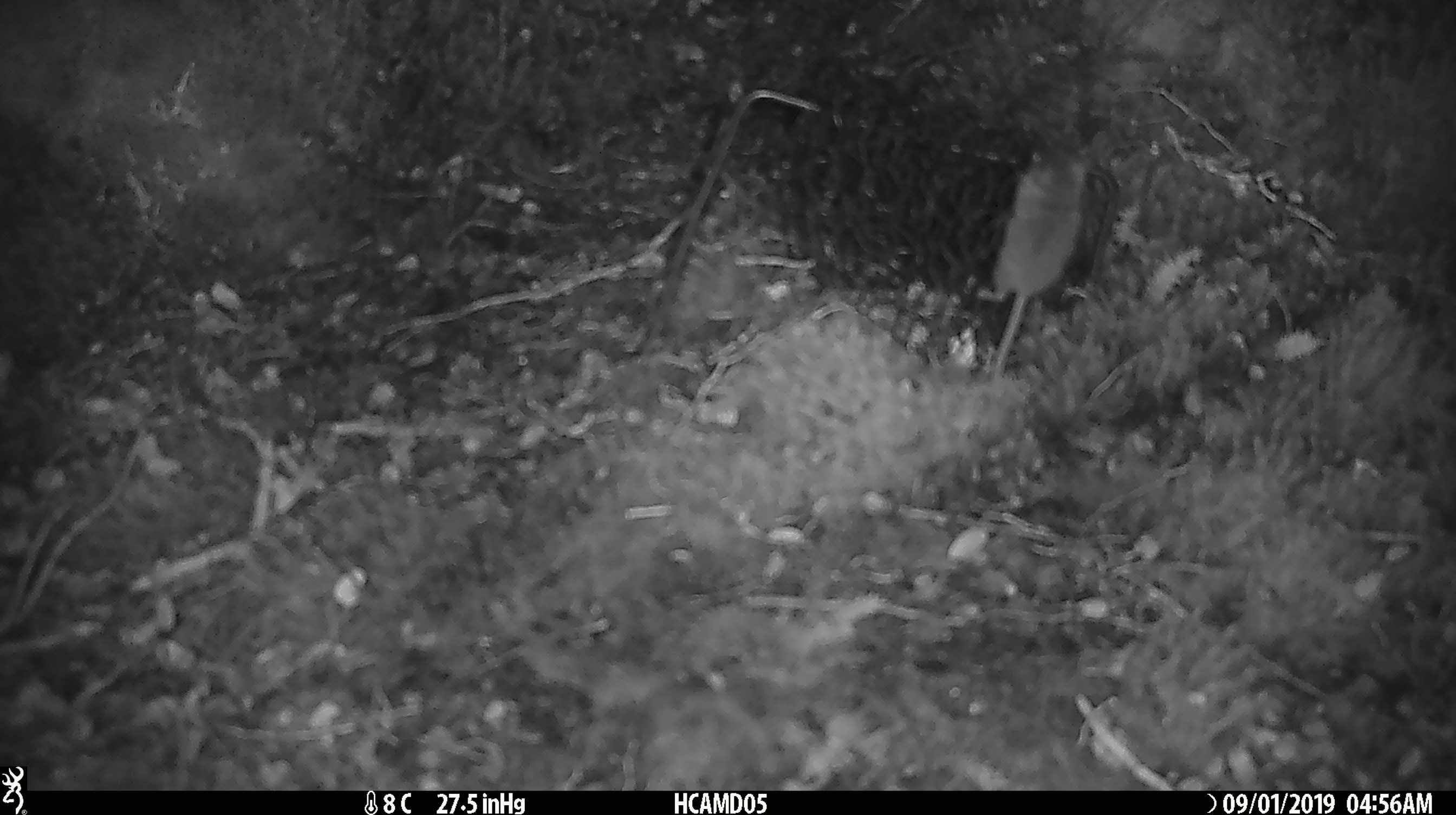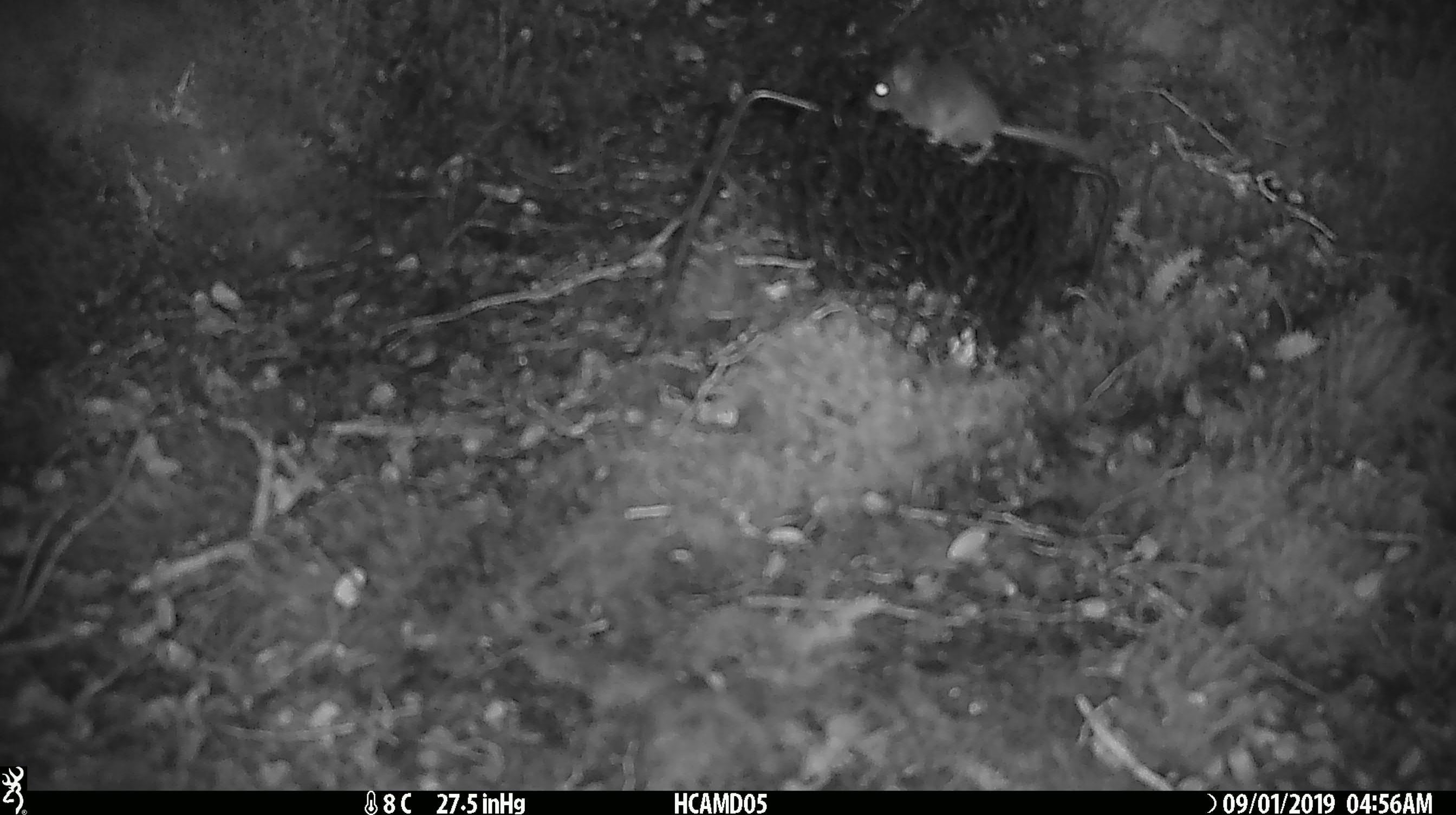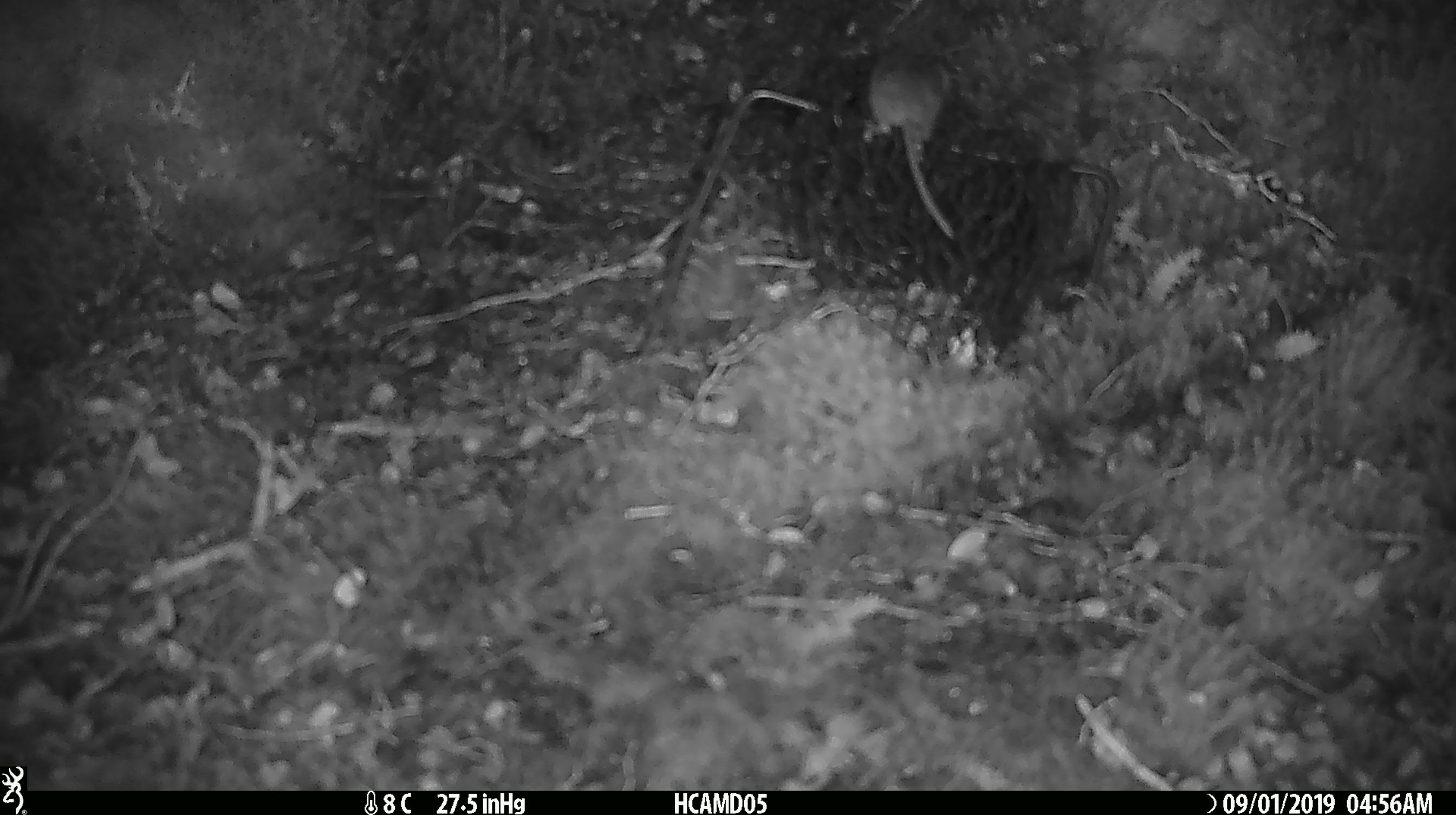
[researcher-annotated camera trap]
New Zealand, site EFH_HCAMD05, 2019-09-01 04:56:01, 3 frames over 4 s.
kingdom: Animalia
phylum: Chordata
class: Mammalia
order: Rodentia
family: Muridae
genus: Mus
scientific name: Mus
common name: mouse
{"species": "mouse (Mus)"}